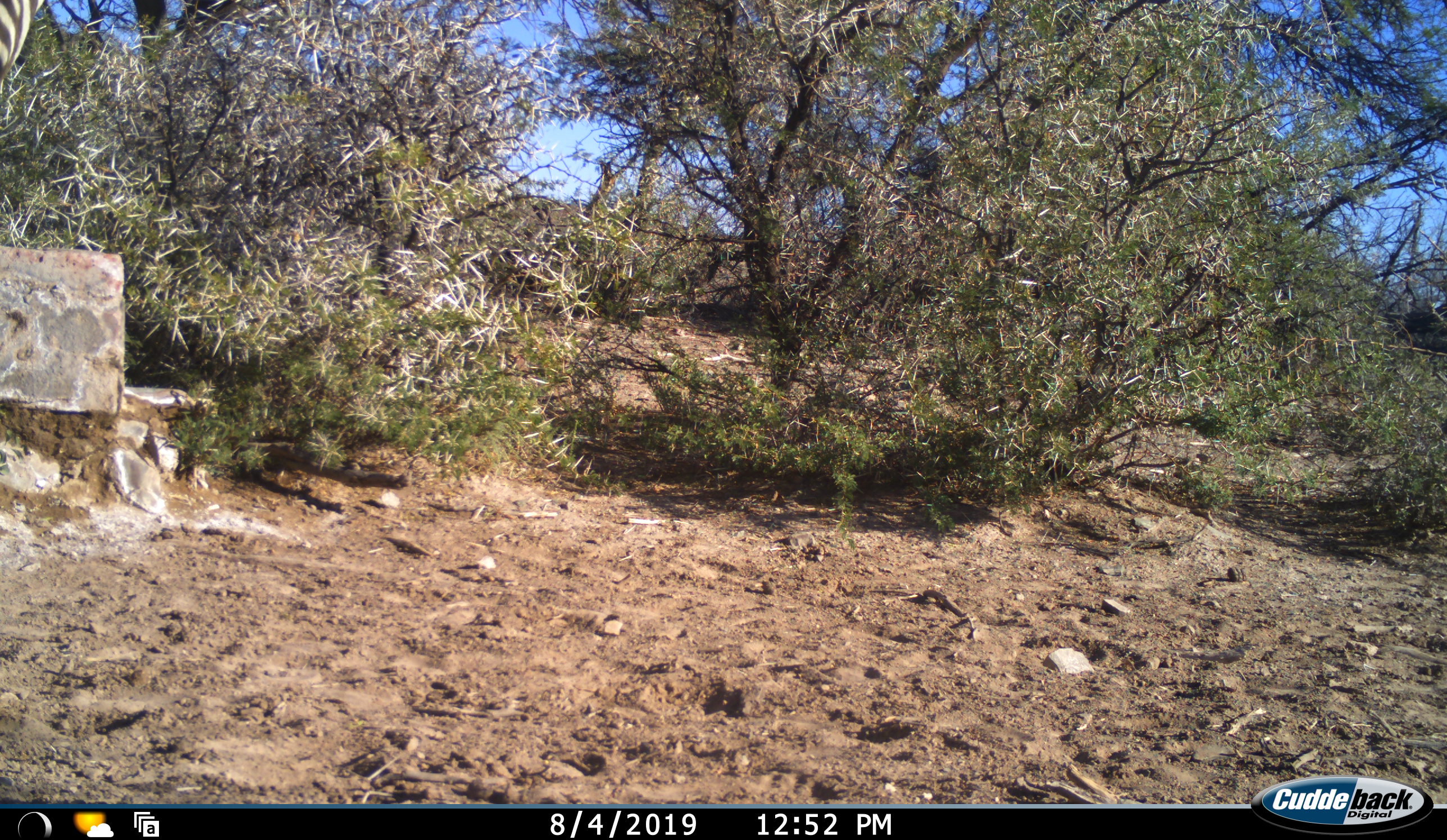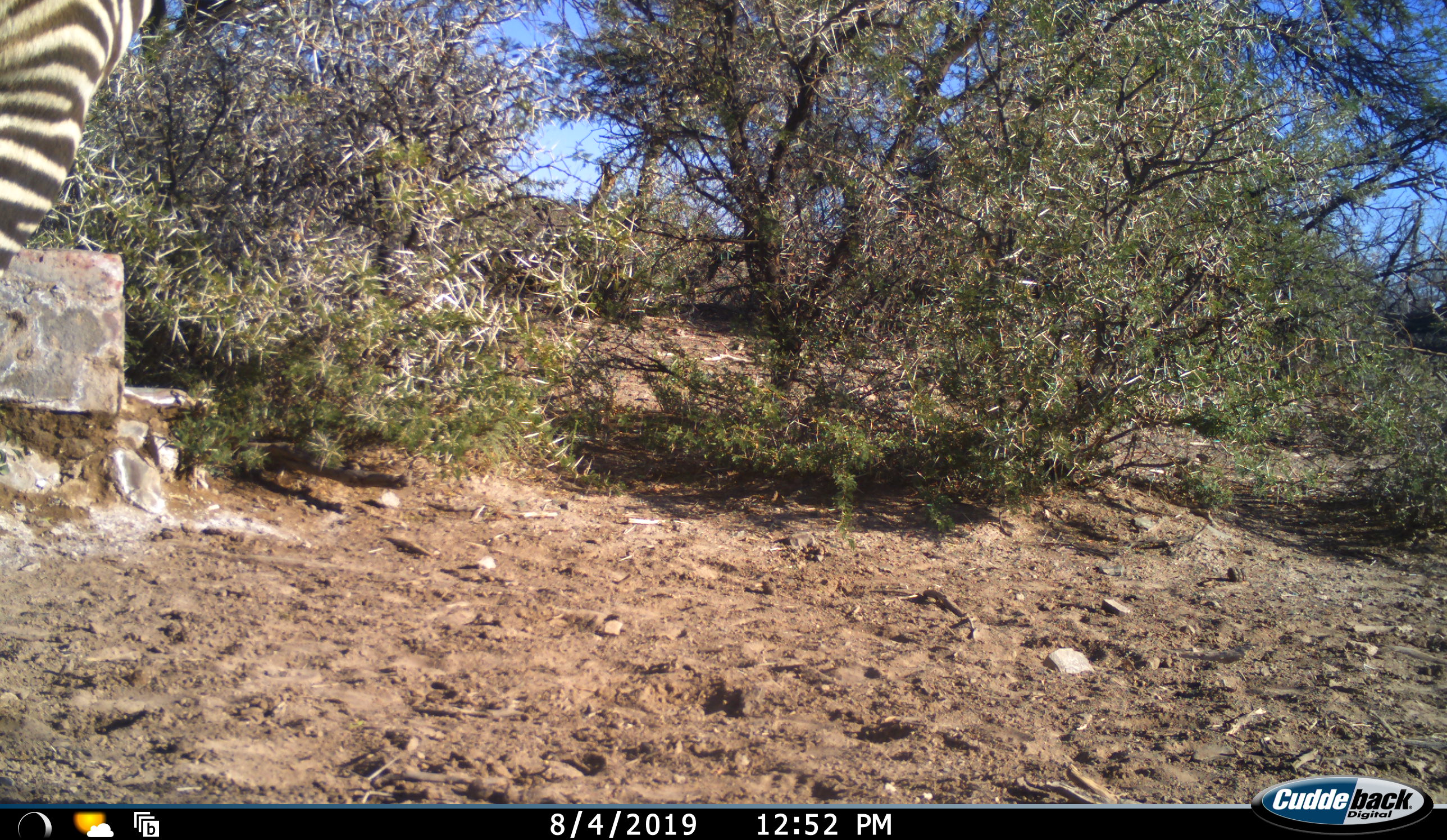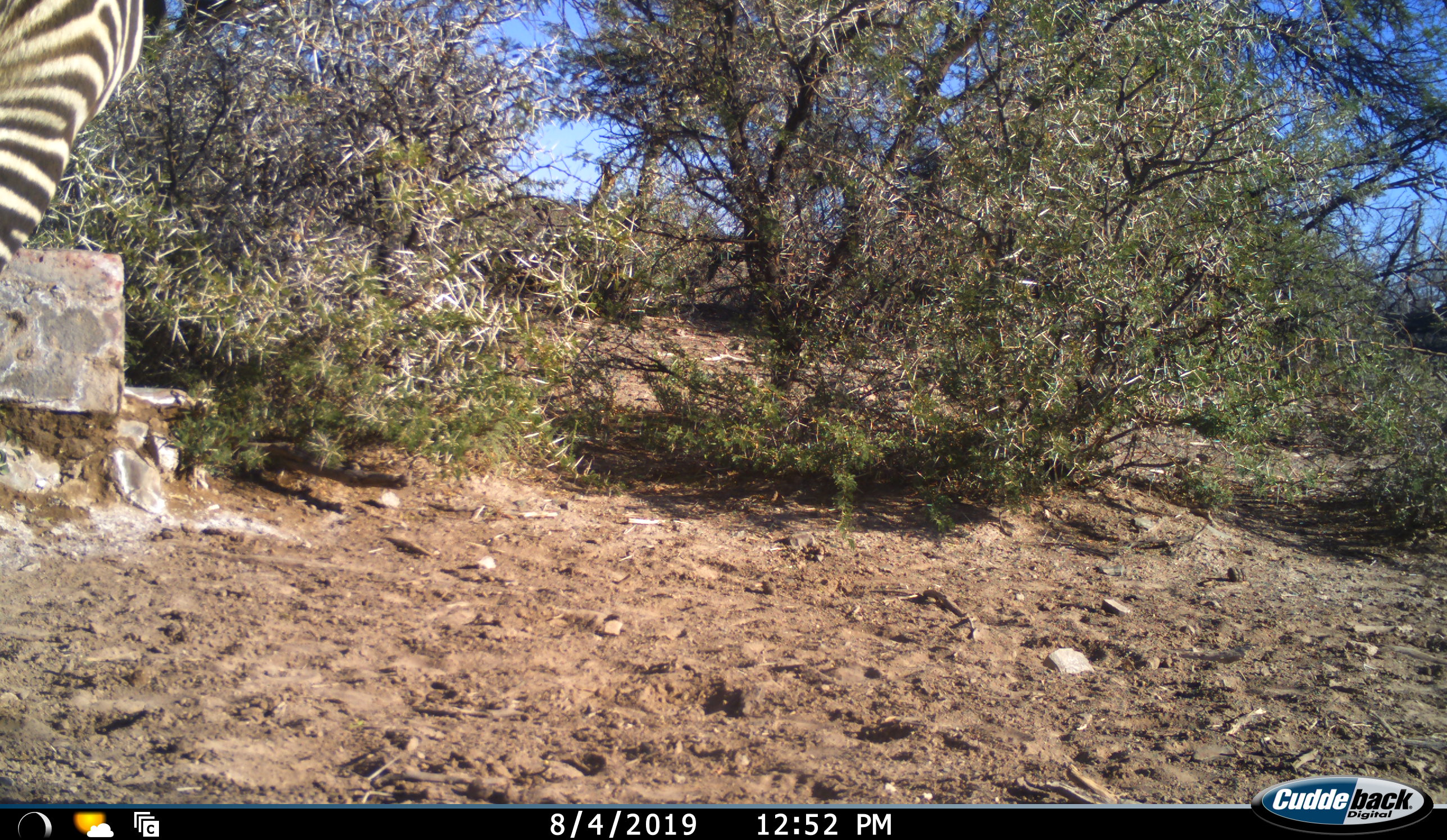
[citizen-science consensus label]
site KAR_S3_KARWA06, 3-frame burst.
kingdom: Animalia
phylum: Chordata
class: Mammalia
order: Perissodactyla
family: Equidae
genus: Equus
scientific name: Equus zebra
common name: mountain zebra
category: zebramountain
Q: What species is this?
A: Zebramountain (mountain zebra) (Equus zebra).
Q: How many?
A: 1.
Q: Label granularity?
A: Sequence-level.